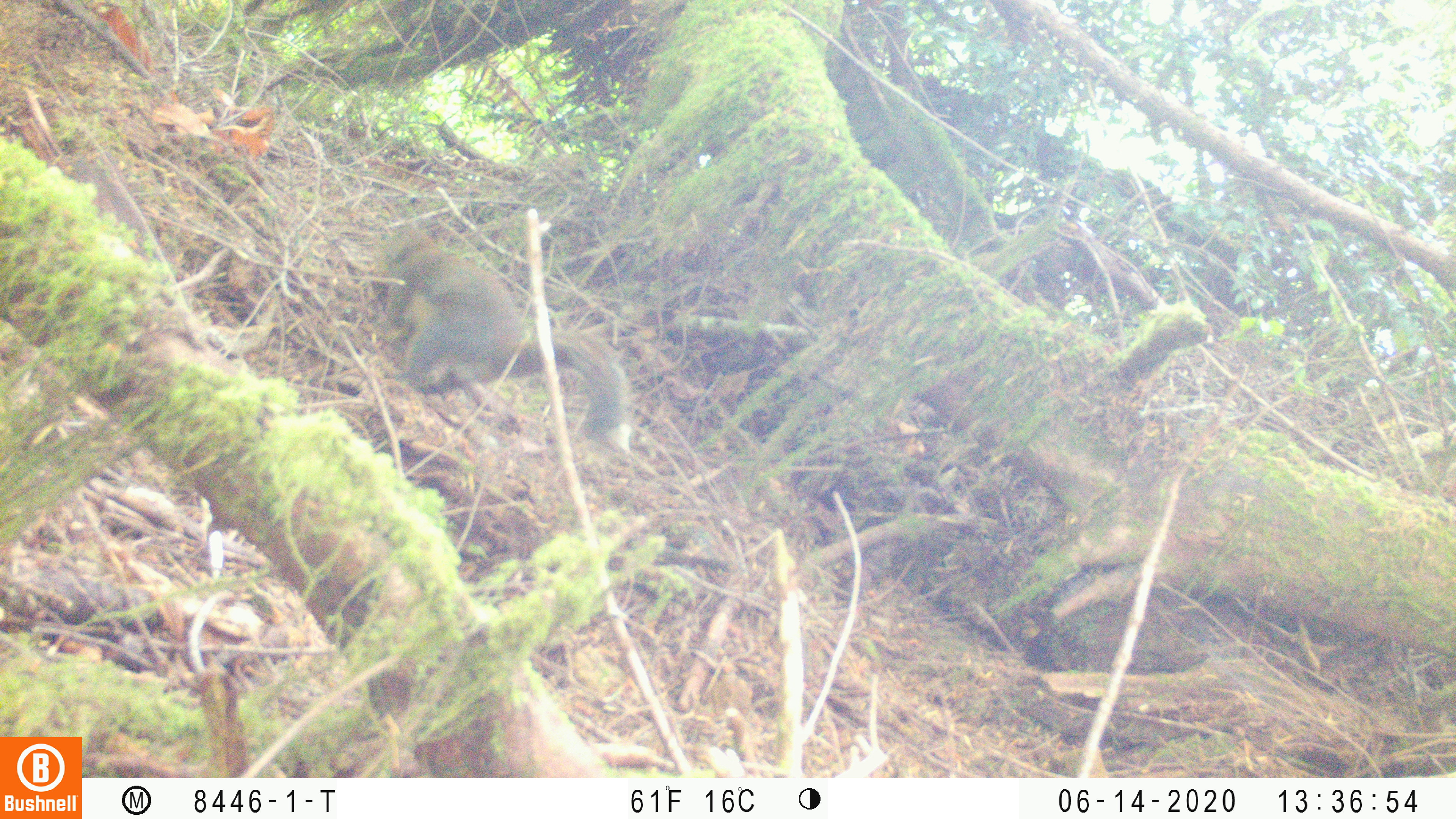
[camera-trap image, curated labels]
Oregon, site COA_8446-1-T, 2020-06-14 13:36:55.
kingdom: Animalia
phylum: Chordata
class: Mammalia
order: Rodentia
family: Sciuridae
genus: Tamiasciurus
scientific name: Tamiasciurus douglasii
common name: douglas squirrel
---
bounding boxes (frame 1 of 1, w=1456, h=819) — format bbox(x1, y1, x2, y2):
douglas squirrel: bbox(378, 218, 637, 445)